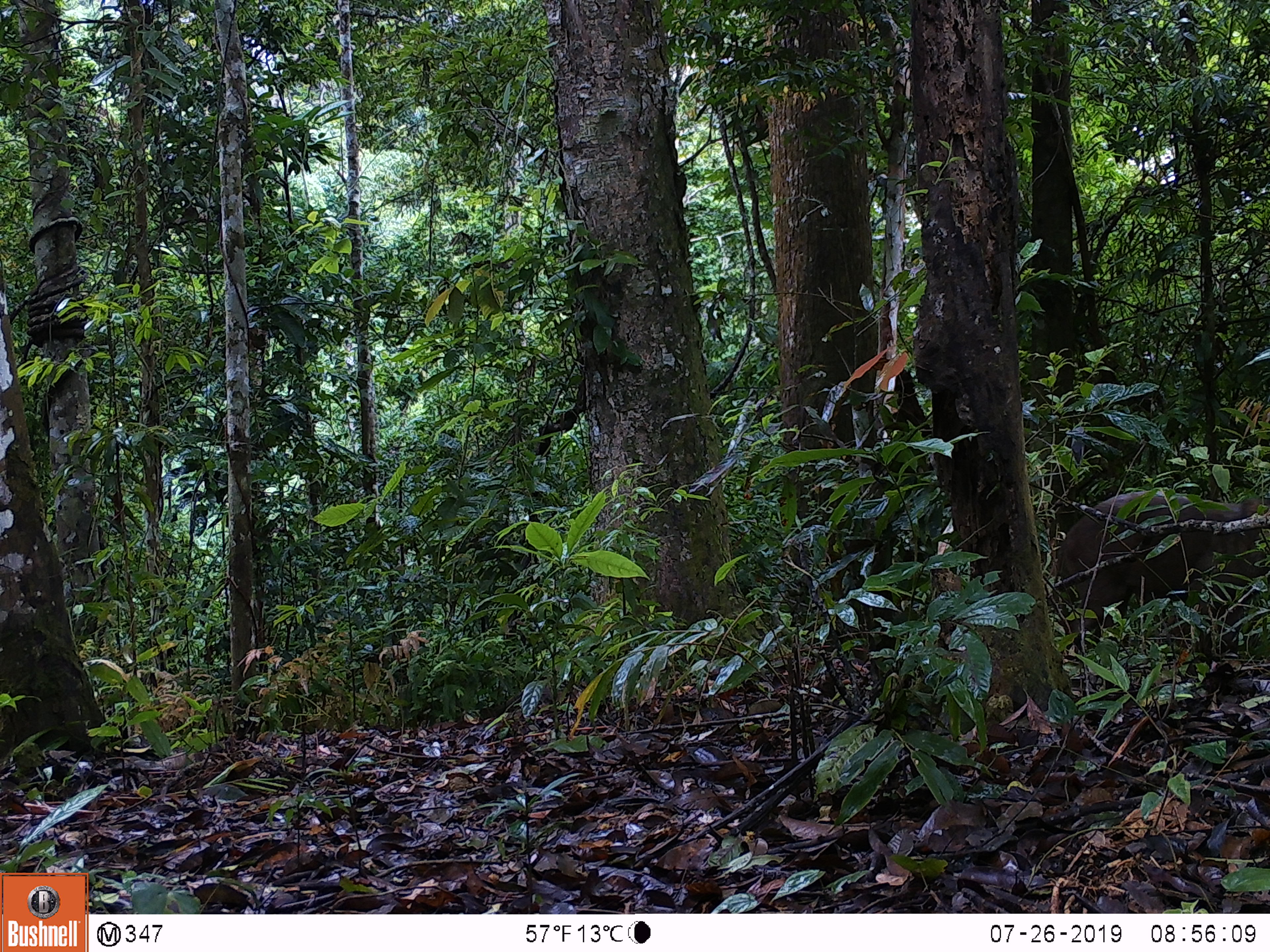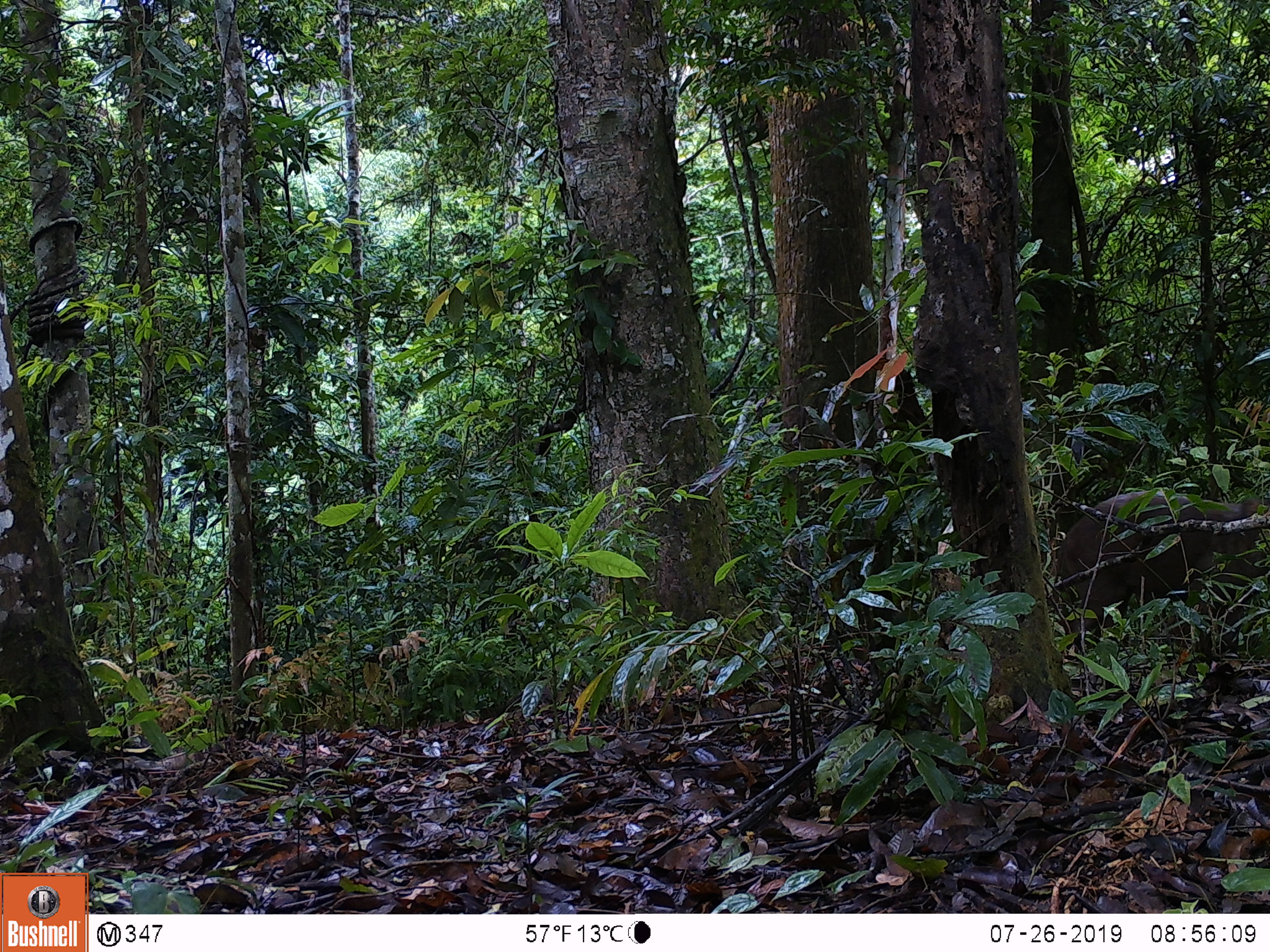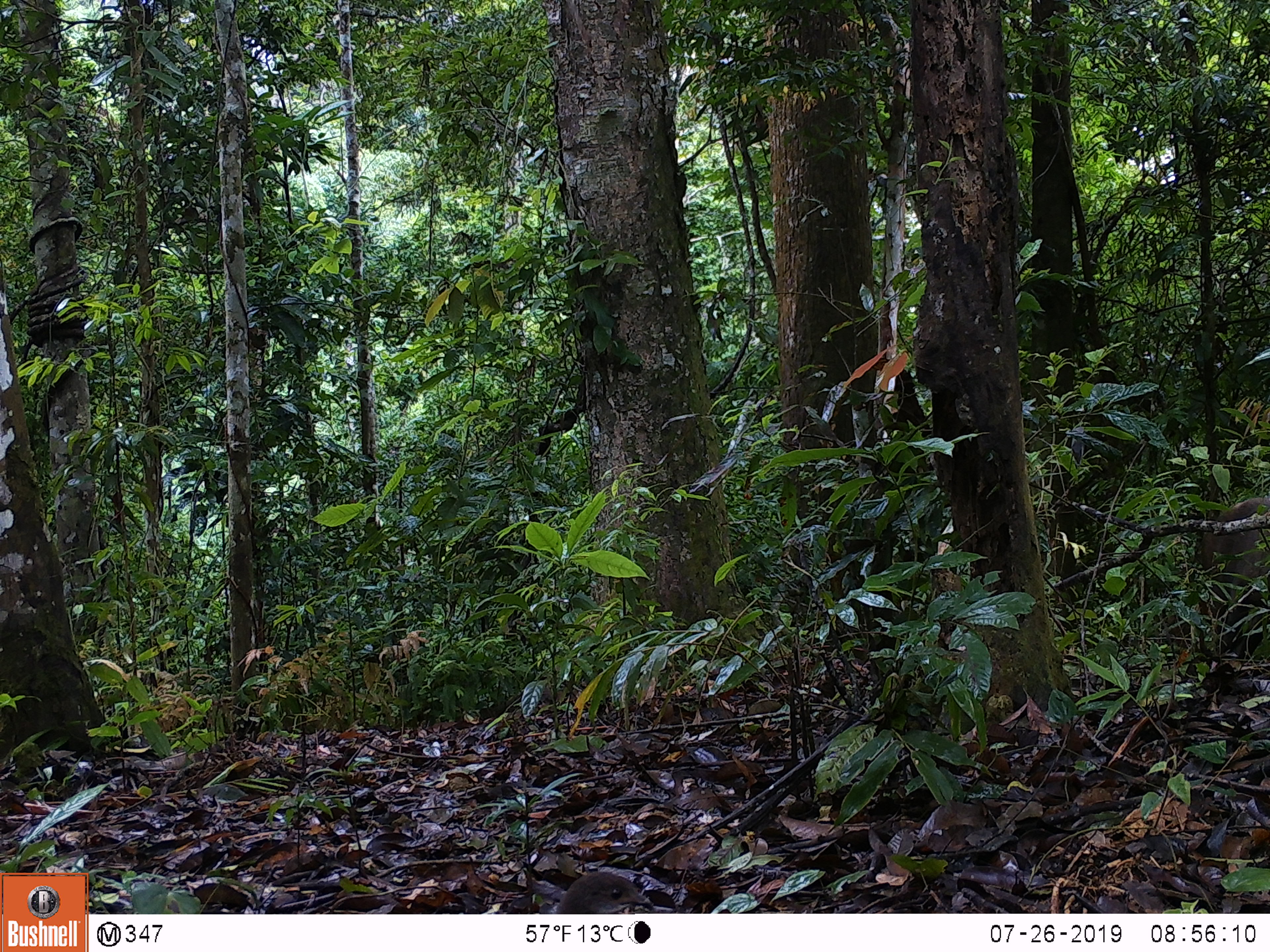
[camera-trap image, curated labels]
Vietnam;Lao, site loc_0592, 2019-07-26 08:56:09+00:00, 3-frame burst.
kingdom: Animalia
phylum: Chordata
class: Aves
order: Galliformes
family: Phasianidae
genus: Polyplectron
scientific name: Polyplectron bicalcaratum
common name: gray peacock-pheasant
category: grey peacock pheasant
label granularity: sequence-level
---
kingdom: Animalia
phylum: Chordata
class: Mammalia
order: Artiodactyla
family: Suidae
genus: Sus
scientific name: Sus scrofa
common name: eurasian wild pig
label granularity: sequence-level